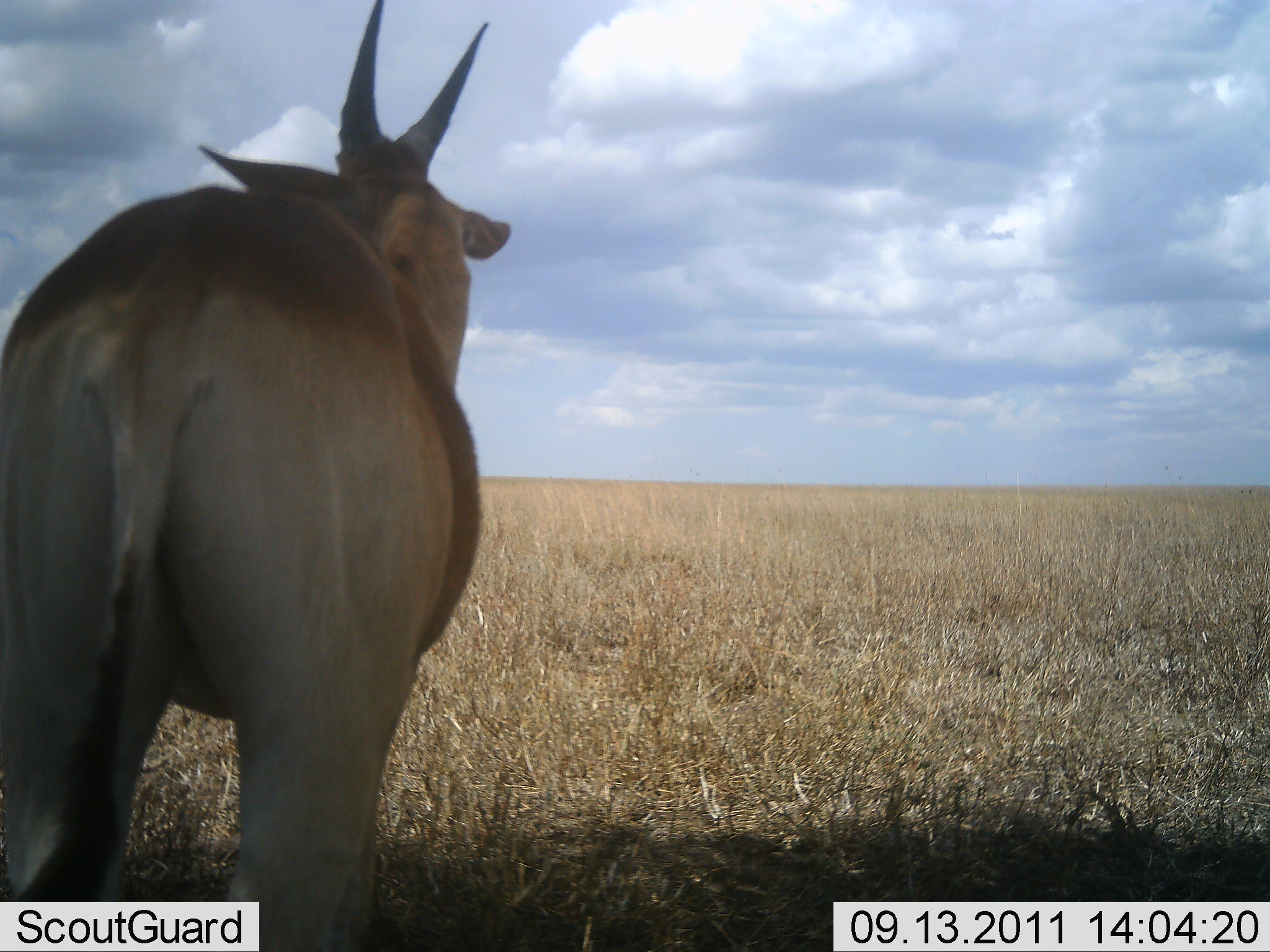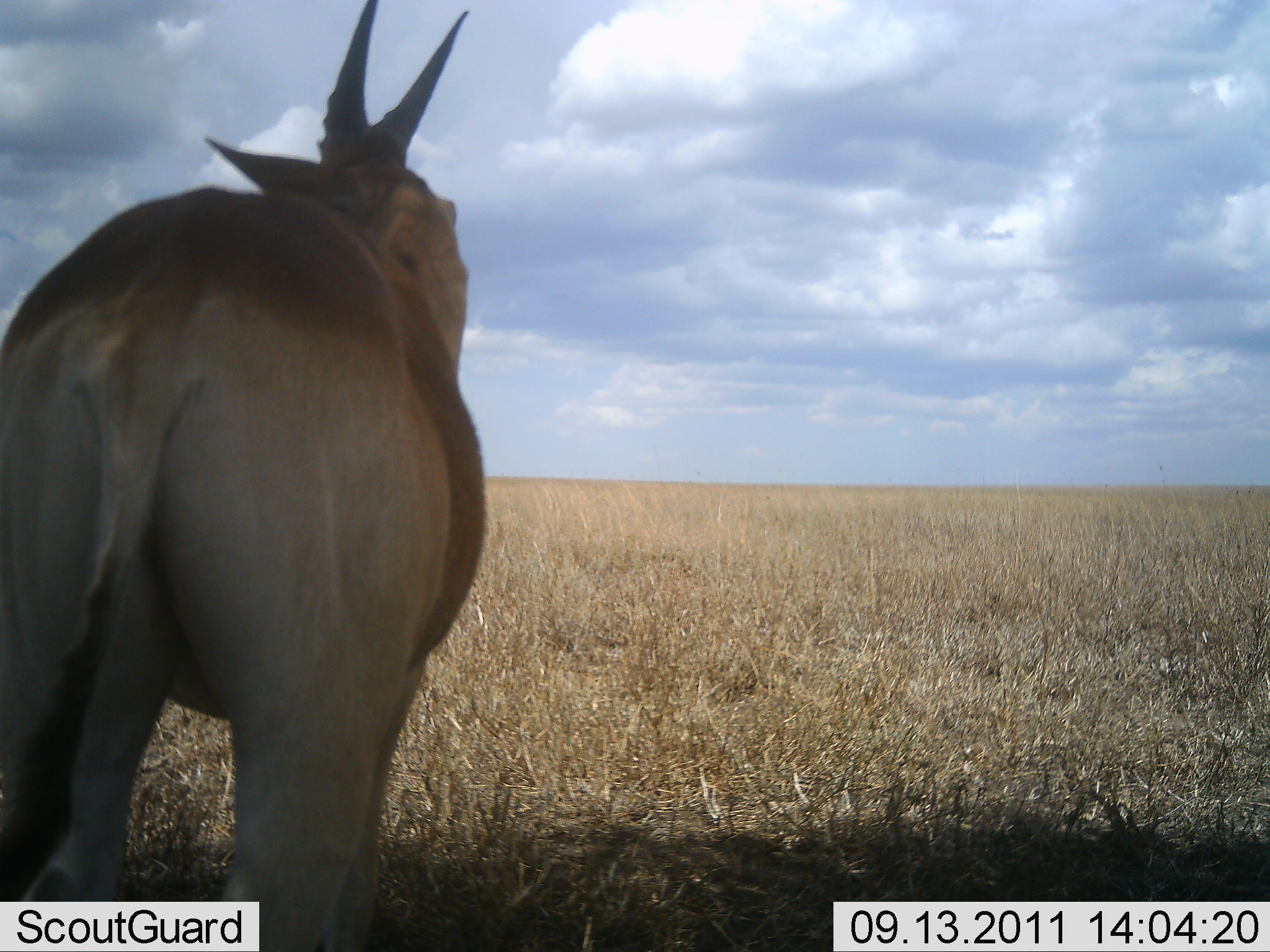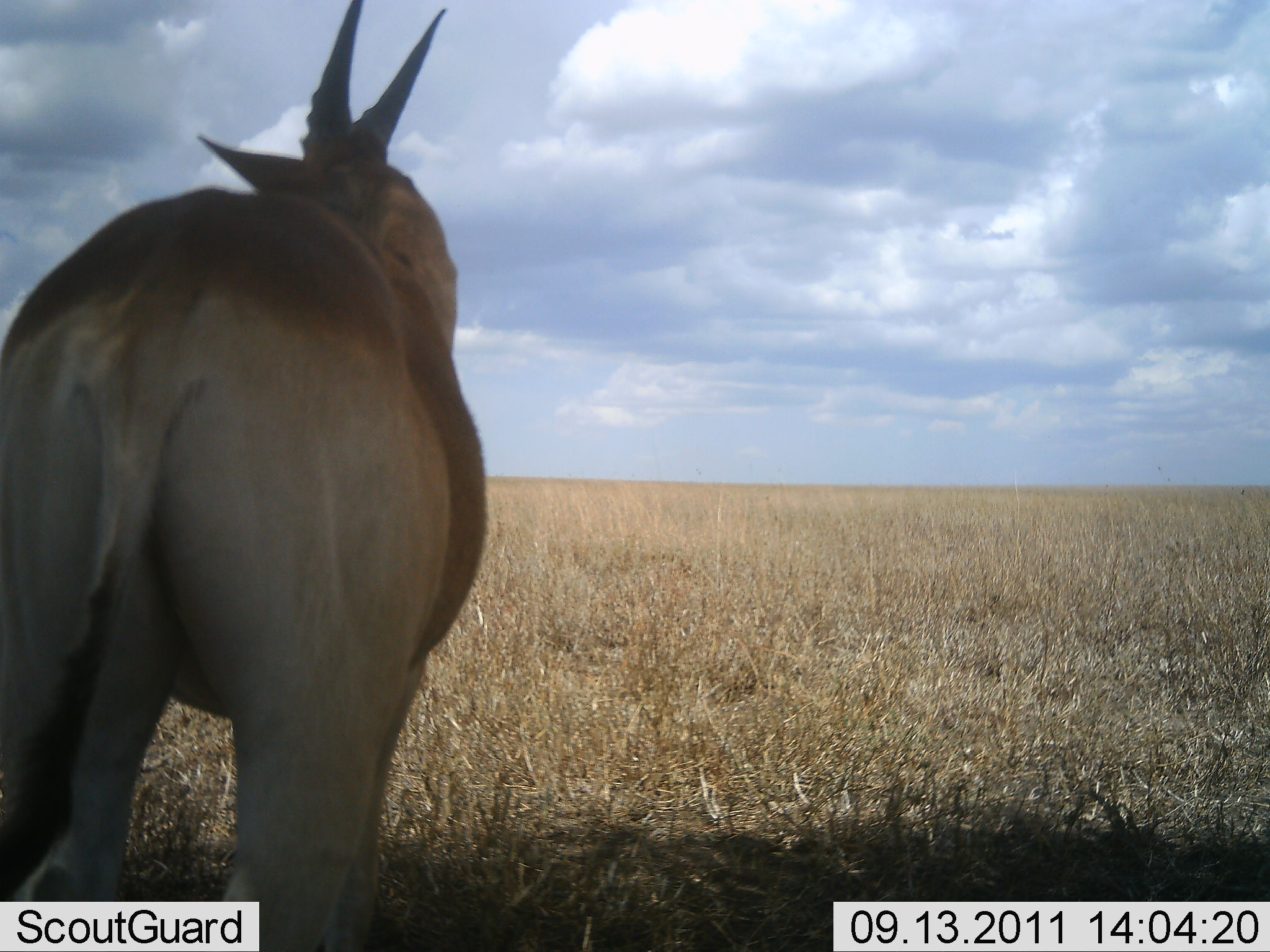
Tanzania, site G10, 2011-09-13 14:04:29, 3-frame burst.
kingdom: Animalia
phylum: Chordata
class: Mammalia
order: Artiodactyla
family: Bovidae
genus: Tragelaphus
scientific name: Tragelaphus oryx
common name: eland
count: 1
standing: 100%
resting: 0%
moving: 0%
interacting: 0%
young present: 0%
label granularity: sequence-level